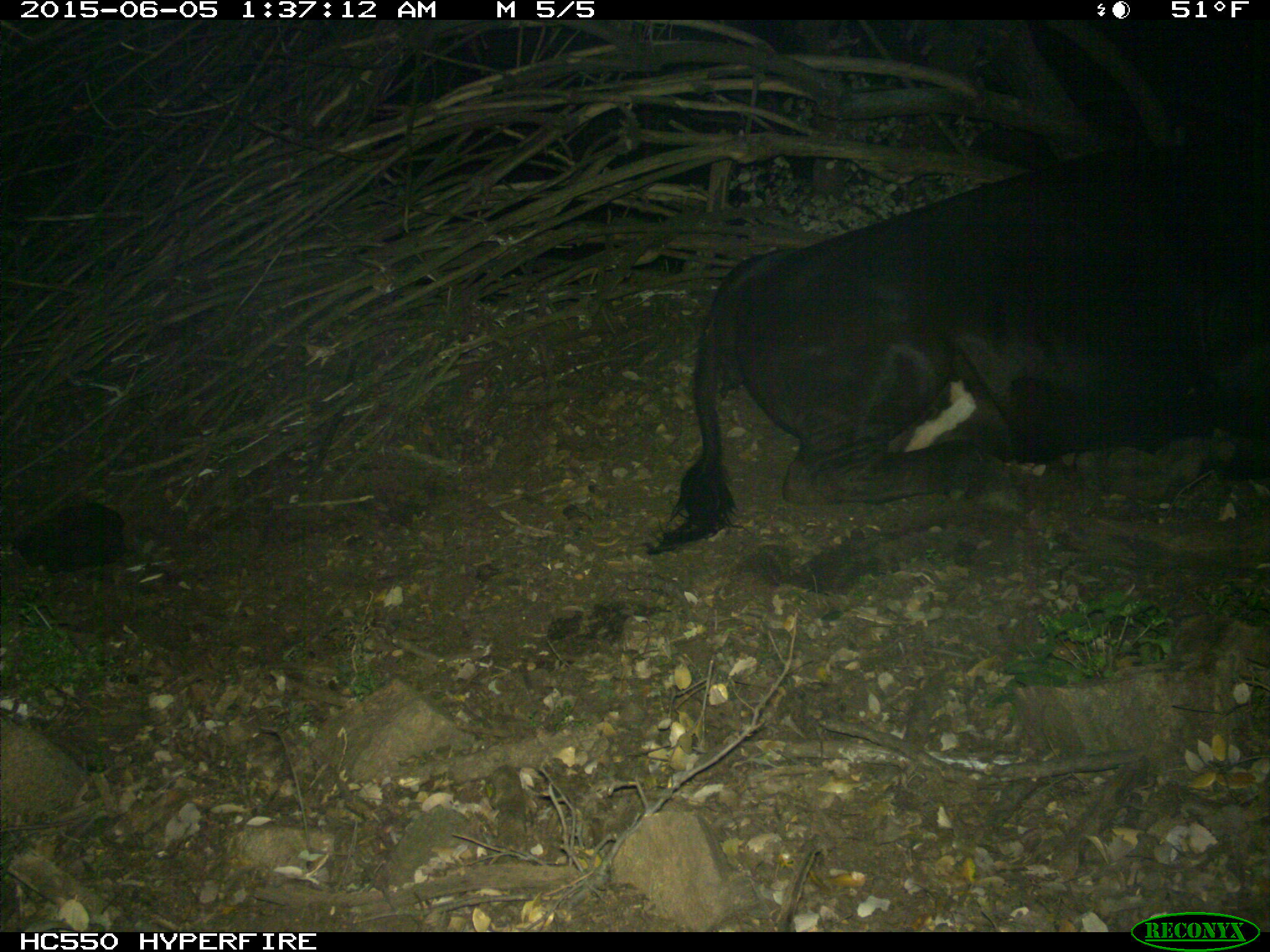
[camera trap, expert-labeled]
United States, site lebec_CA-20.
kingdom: Animalia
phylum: Chordata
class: Mammalia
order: Artiodactyla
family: Bovidae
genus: Bos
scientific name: Bos taurus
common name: domestic cow